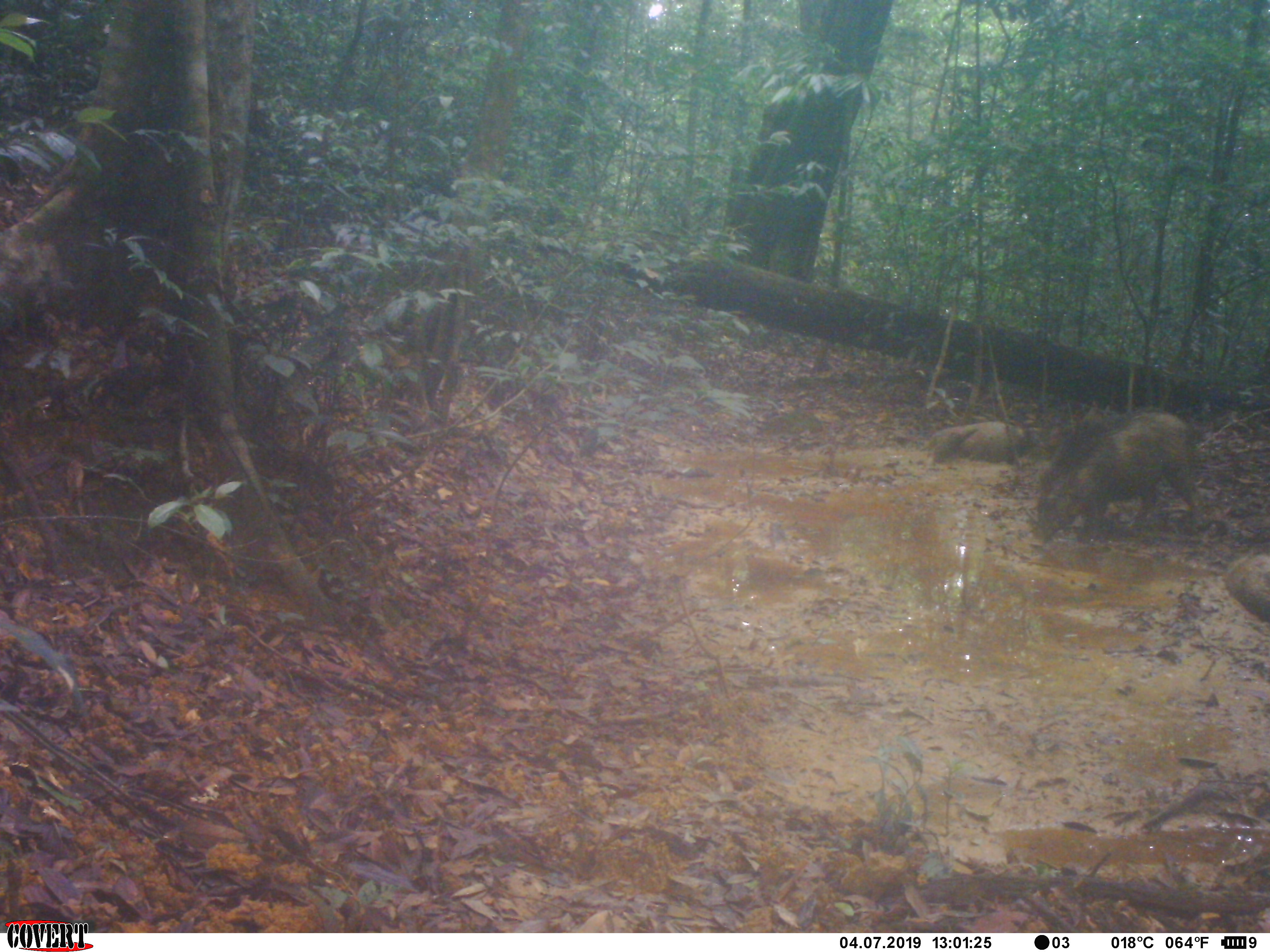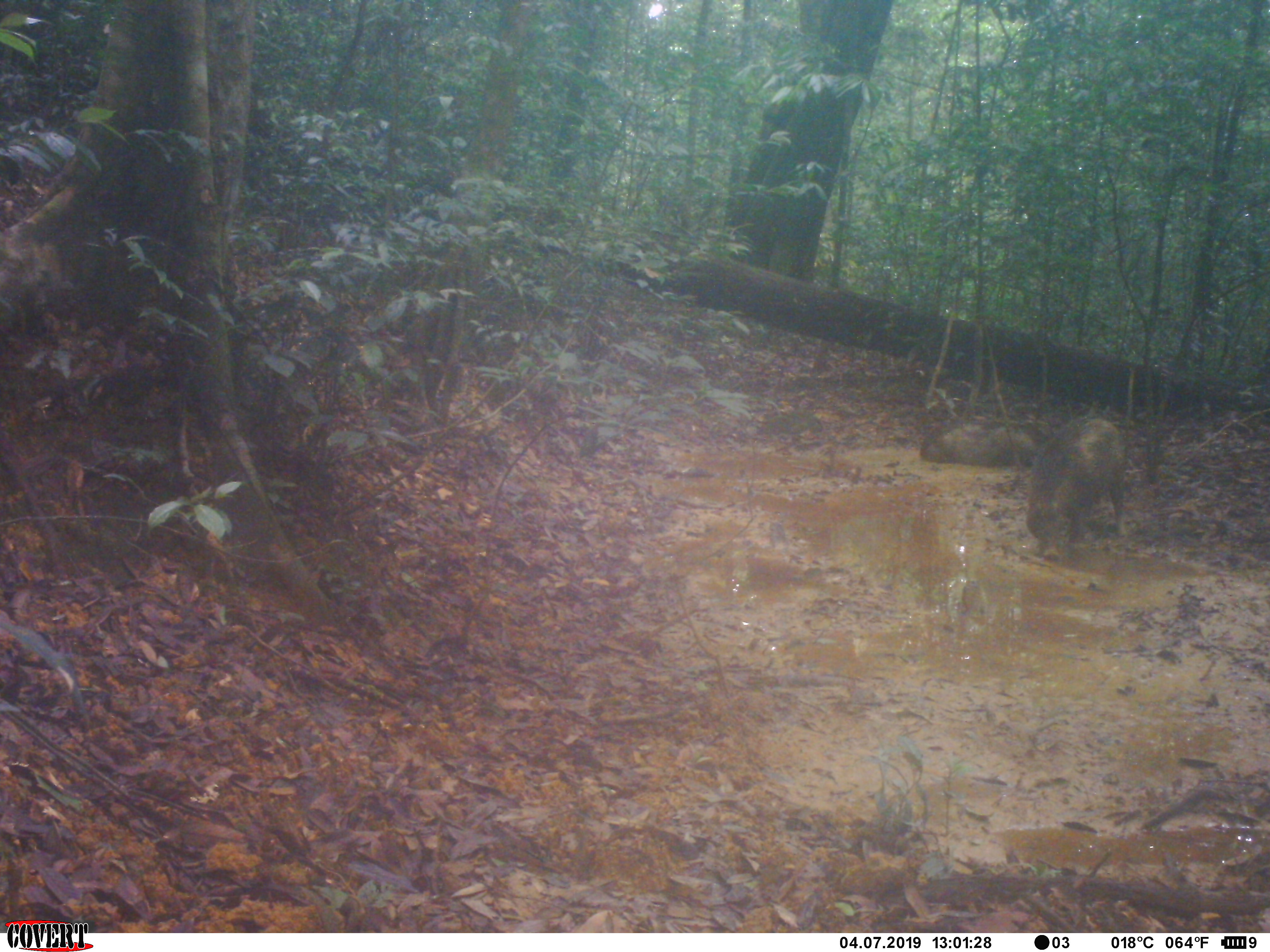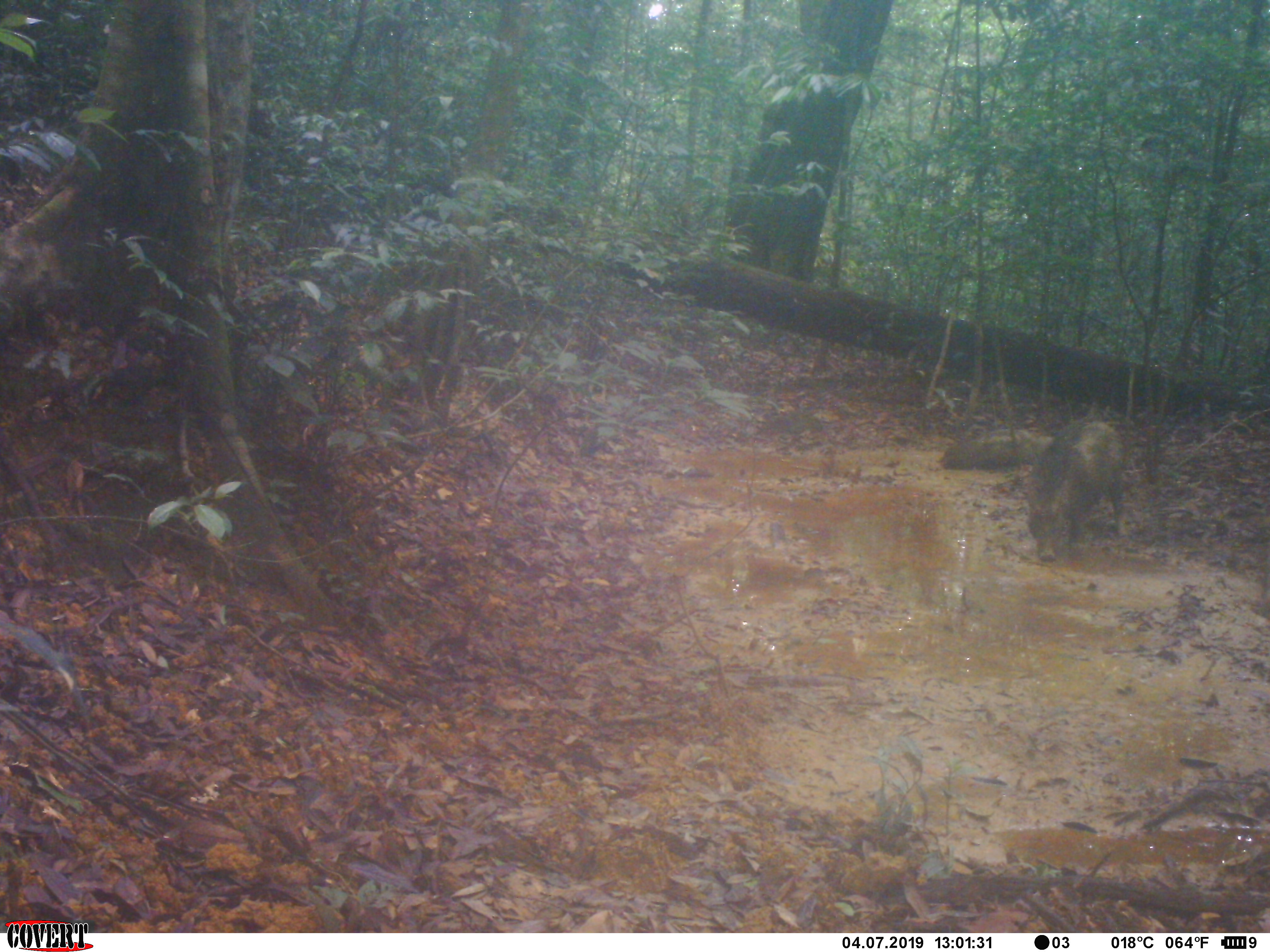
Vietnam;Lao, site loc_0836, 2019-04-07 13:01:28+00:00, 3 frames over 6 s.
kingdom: Animalia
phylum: Chordata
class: Mammalia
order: Artiodactyla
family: Suidae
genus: Sus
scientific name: Sus scrofa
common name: eurasian wild pig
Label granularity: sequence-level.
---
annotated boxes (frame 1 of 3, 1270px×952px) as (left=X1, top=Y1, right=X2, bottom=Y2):
eurasian wild pig: (left=1029, top=409, right=1202, bottom=544); (left=922, top=422, right=1047, bottom=465); (left=1221, top=551, right=1269, bottom=620)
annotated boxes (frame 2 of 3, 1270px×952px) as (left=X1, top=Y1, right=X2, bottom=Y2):
eurasian wild pig: (left=1025, top=416, right=1130, bottom=560); (left=921, top=419, right=1033, bottom=466)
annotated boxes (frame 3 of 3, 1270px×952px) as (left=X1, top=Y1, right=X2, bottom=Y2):
eurasian wild pig: (left=1025, top=416, right=1130, bottom=563); (left=933, top=422, right=1053, bottom=466)